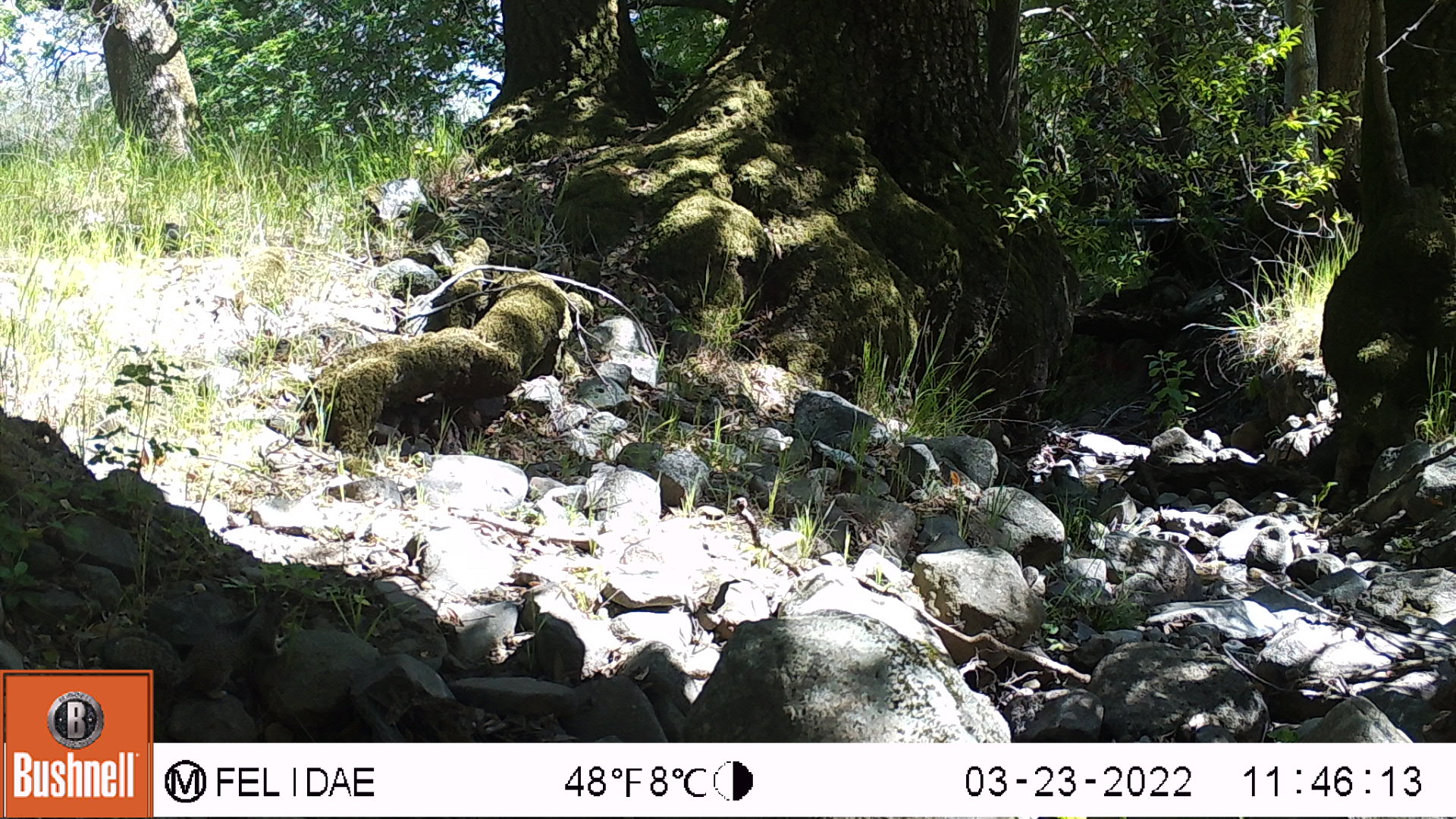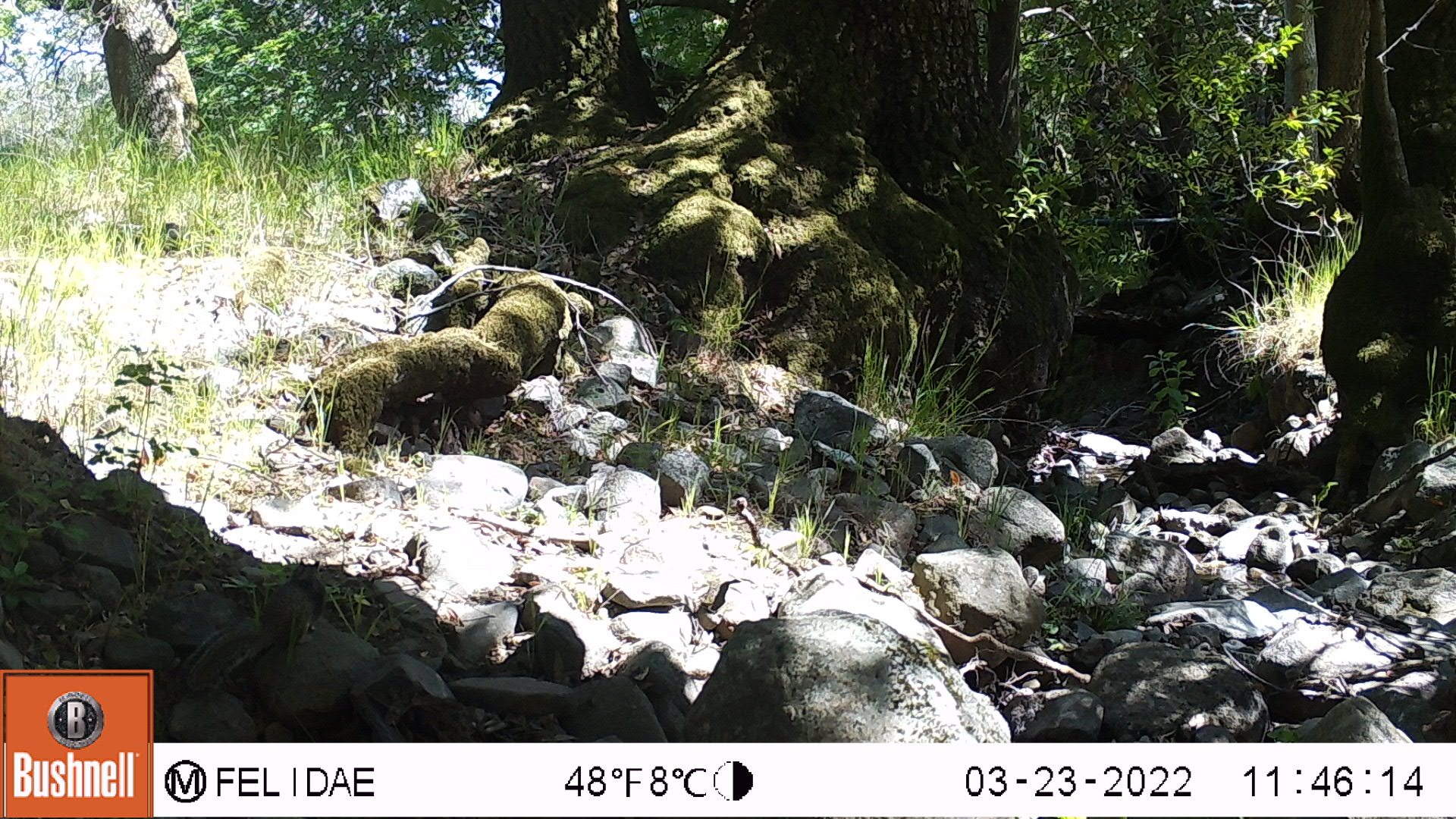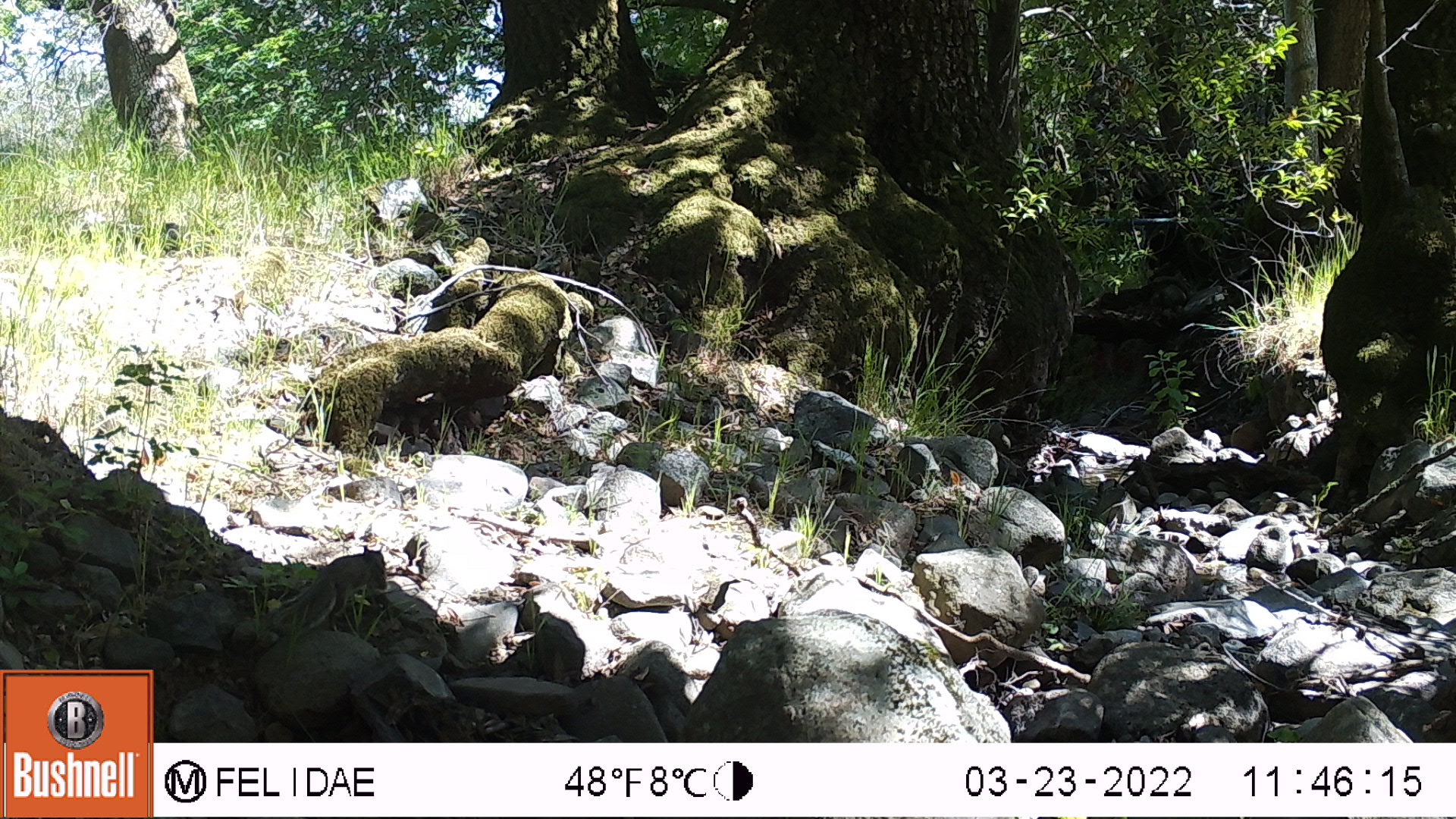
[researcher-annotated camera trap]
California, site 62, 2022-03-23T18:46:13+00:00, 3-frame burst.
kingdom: Animalia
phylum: Chordata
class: Mammalia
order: Rodentia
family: Sciuridae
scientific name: Sciuridae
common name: squirrel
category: unknown squirrel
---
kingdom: Animalia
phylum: Chordata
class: Mammalia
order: Rodentia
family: Sciuridae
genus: Sciurus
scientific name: Sciurus griseus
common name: western gray squirrel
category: western grey squirrel